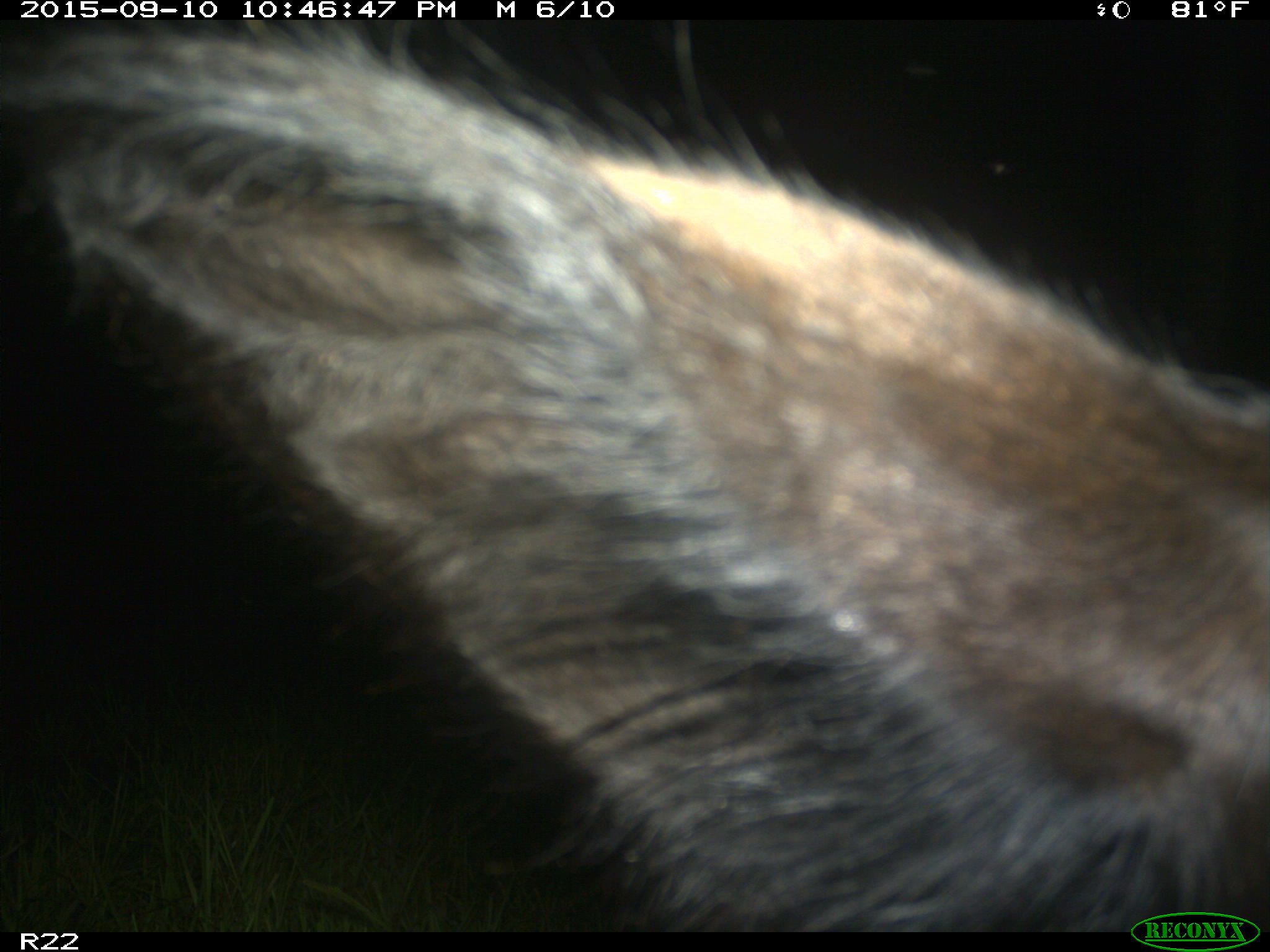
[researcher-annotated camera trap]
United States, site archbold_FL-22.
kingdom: Animalia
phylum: Chordata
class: Mammalia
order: Artiodactyla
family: Bovidae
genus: Bos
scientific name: Bos taurus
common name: domestic cow